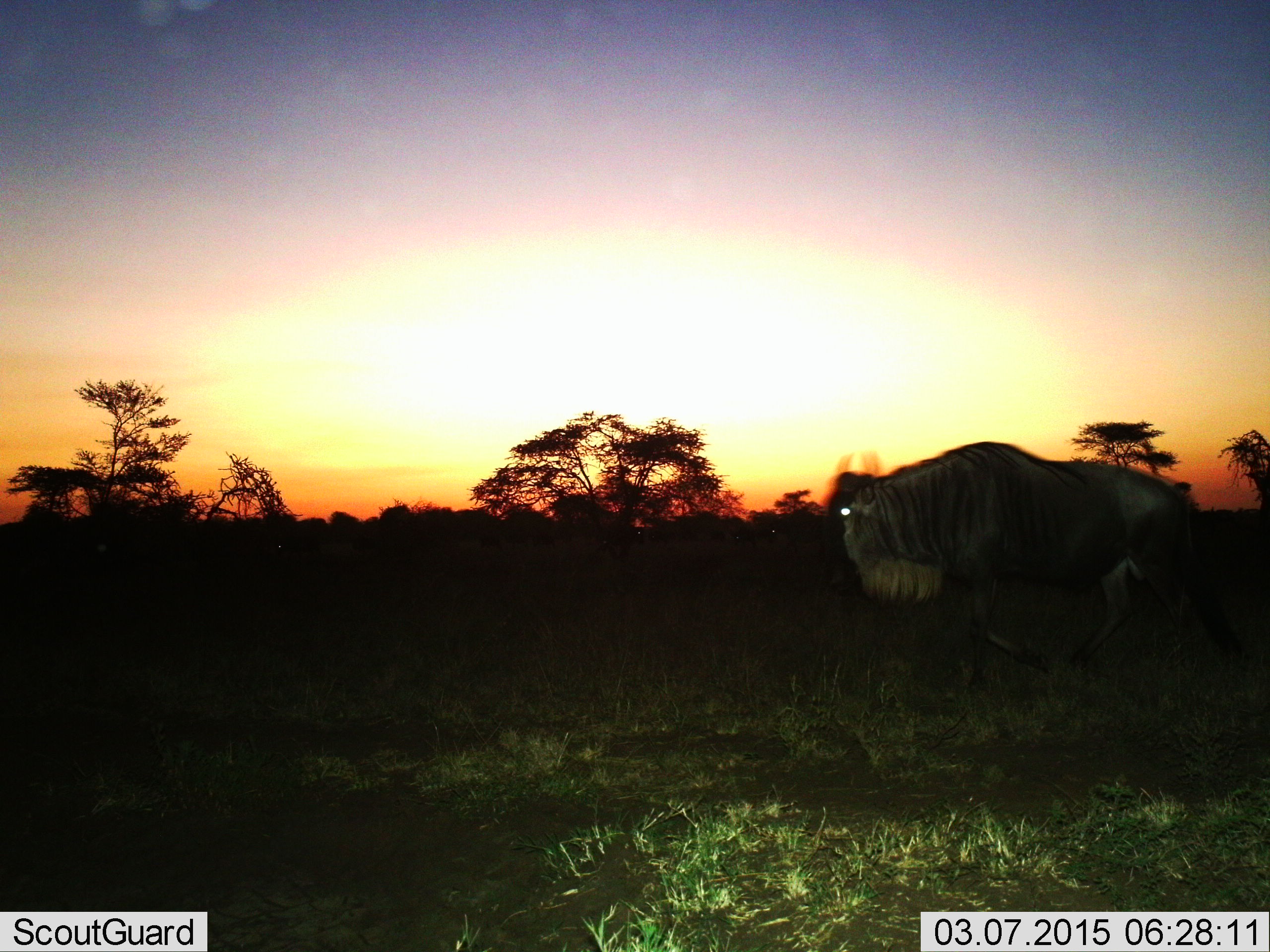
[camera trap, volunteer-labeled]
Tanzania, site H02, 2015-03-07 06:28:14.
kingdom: Animalia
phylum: Chordata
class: Mammalia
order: Artiodactyla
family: Bovidae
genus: Connochaetes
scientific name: Connochaetes taurinus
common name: blue wildebeest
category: wildebeest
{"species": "wildebeest (blue wildebeest) (Connochaetes taurinus)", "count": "1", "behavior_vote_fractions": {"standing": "10%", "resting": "0%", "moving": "90%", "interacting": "0%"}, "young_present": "0%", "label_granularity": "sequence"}